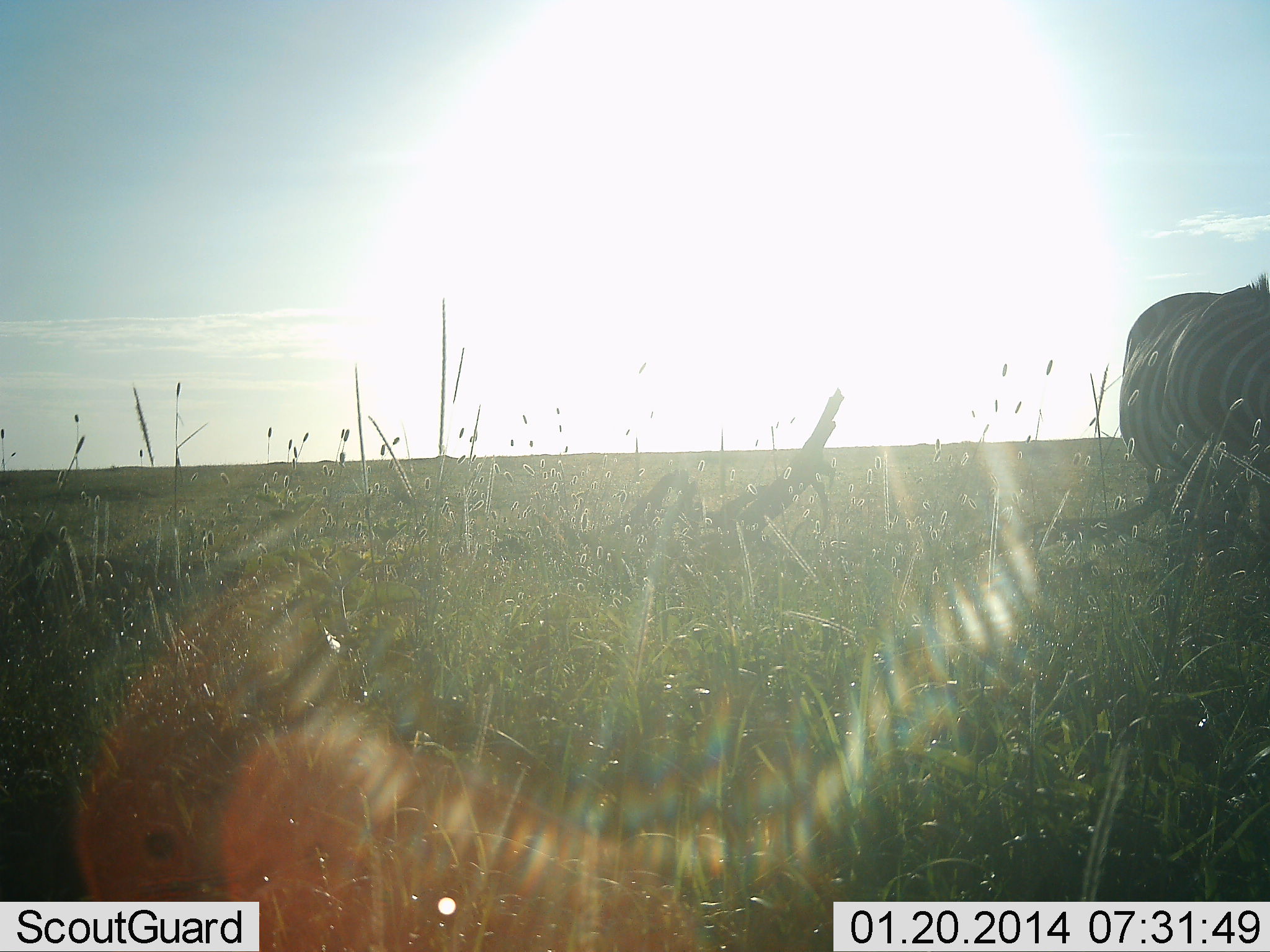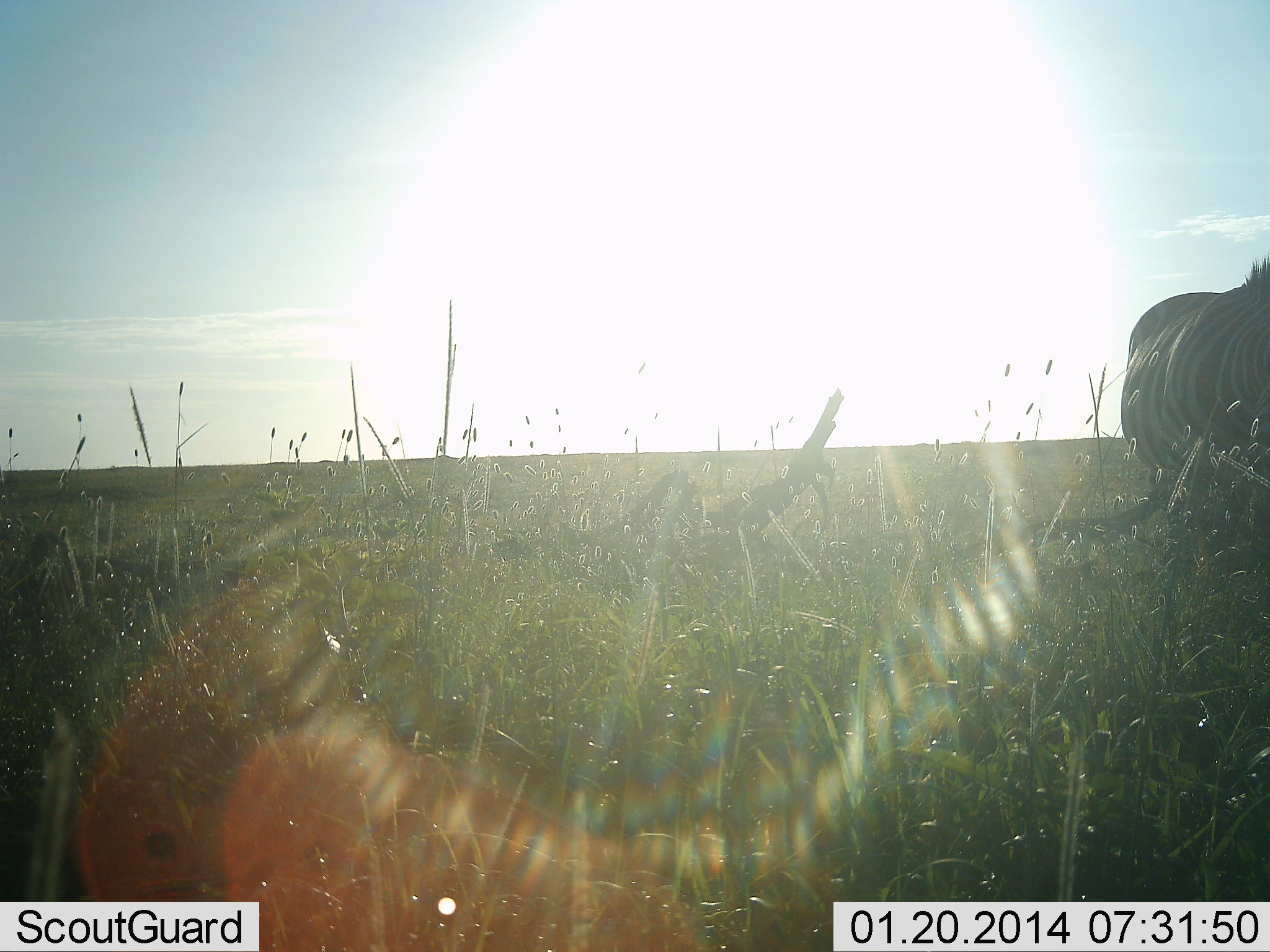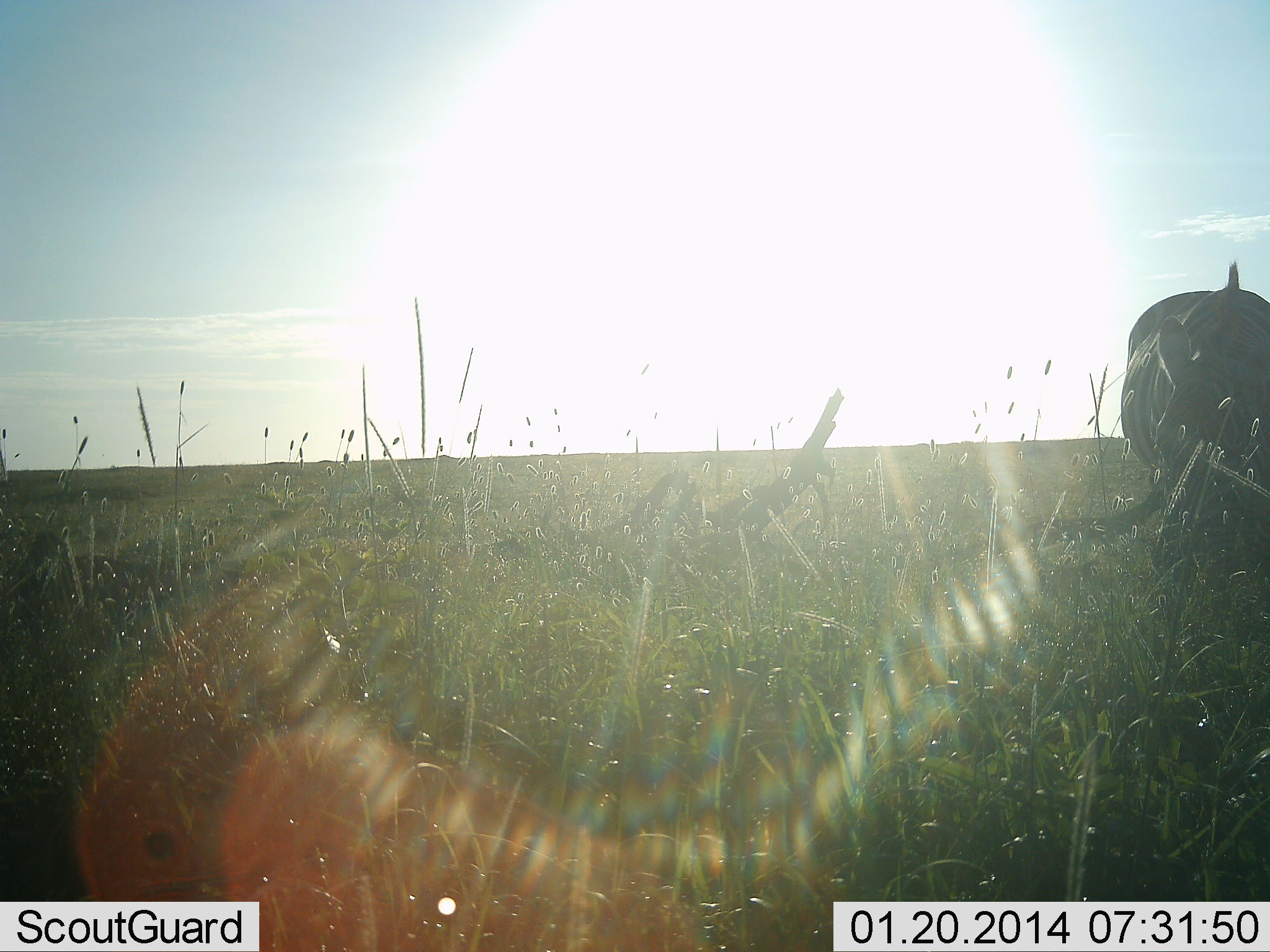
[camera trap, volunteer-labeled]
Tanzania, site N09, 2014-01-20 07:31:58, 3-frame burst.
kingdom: Animalia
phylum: Chordata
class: Mammalia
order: Perissodactyla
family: Equidae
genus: Equus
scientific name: Equus quagga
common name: plains zebra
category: zebra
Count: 1.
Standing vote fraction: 50%.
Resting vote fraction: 0%.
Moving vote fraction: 0%.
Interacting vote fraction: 0%.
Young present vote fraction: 0%.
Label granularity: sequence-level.